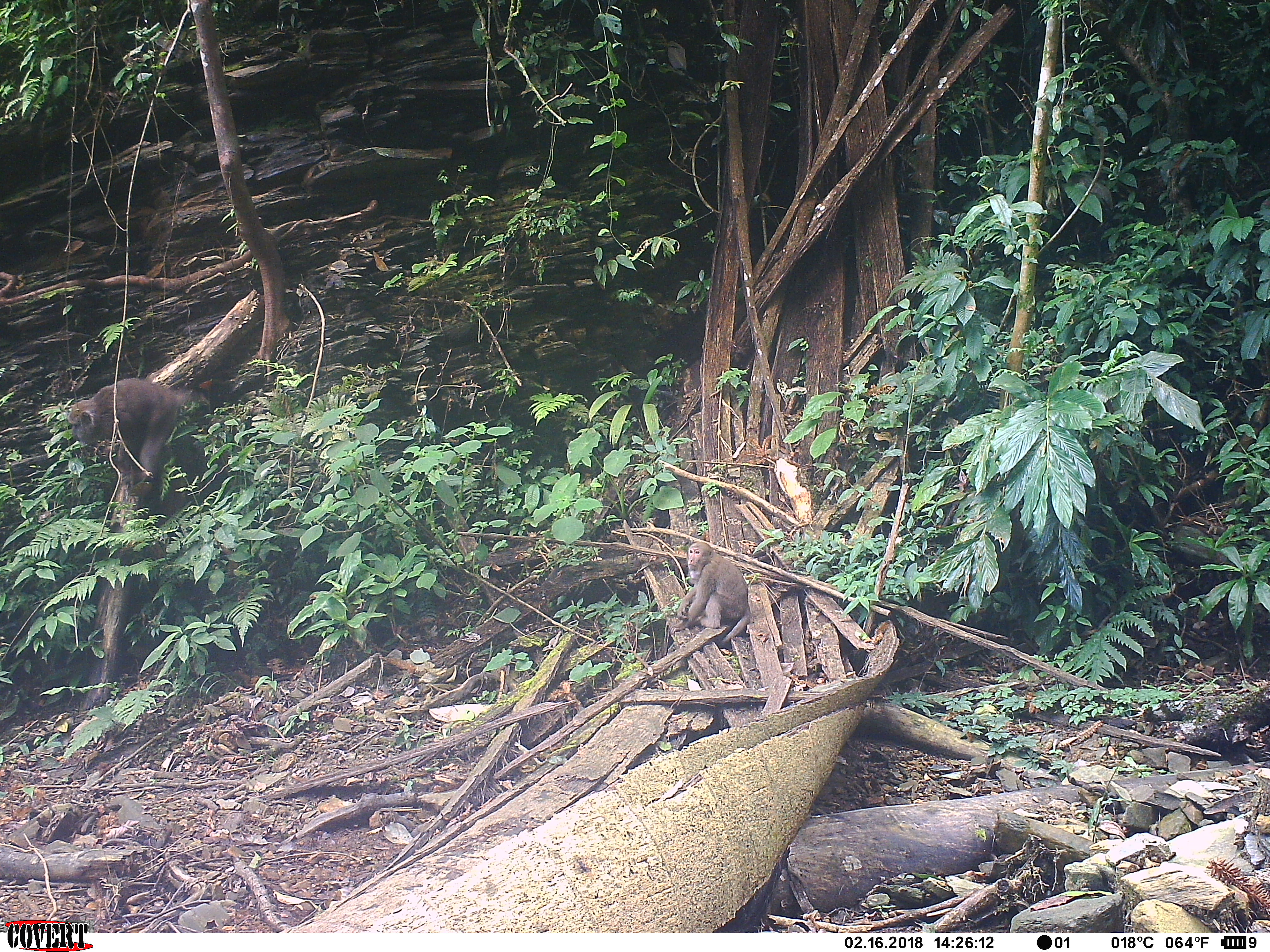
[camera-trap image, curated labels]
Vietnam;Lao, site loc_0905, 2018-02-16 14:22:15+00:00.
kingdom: Animalia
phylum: Chordata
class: Mammalia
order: Primates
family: Cercopithecidae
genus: Macaca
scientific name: Macaca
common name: macaque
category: macaque not stump tailed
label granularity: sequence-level